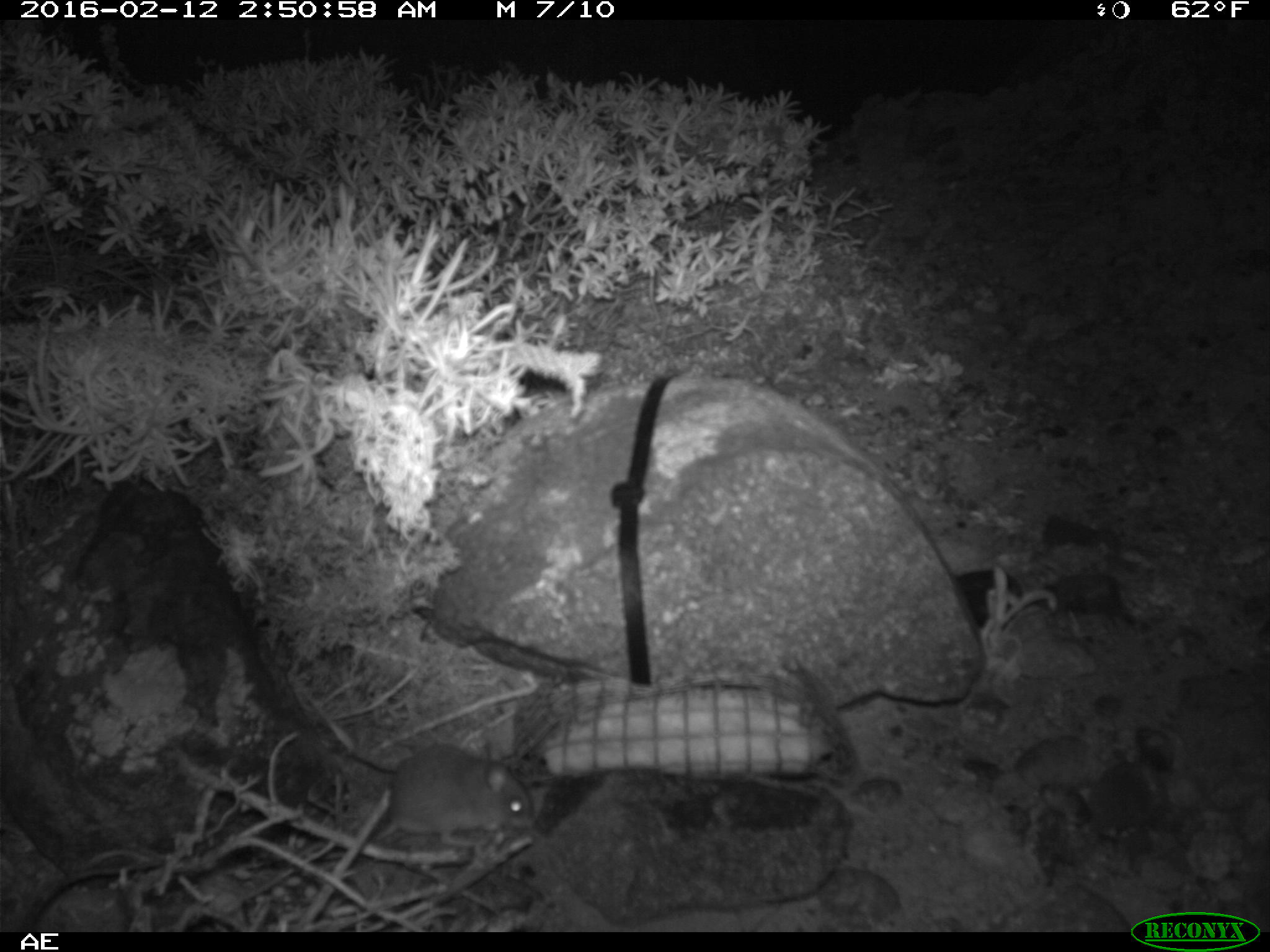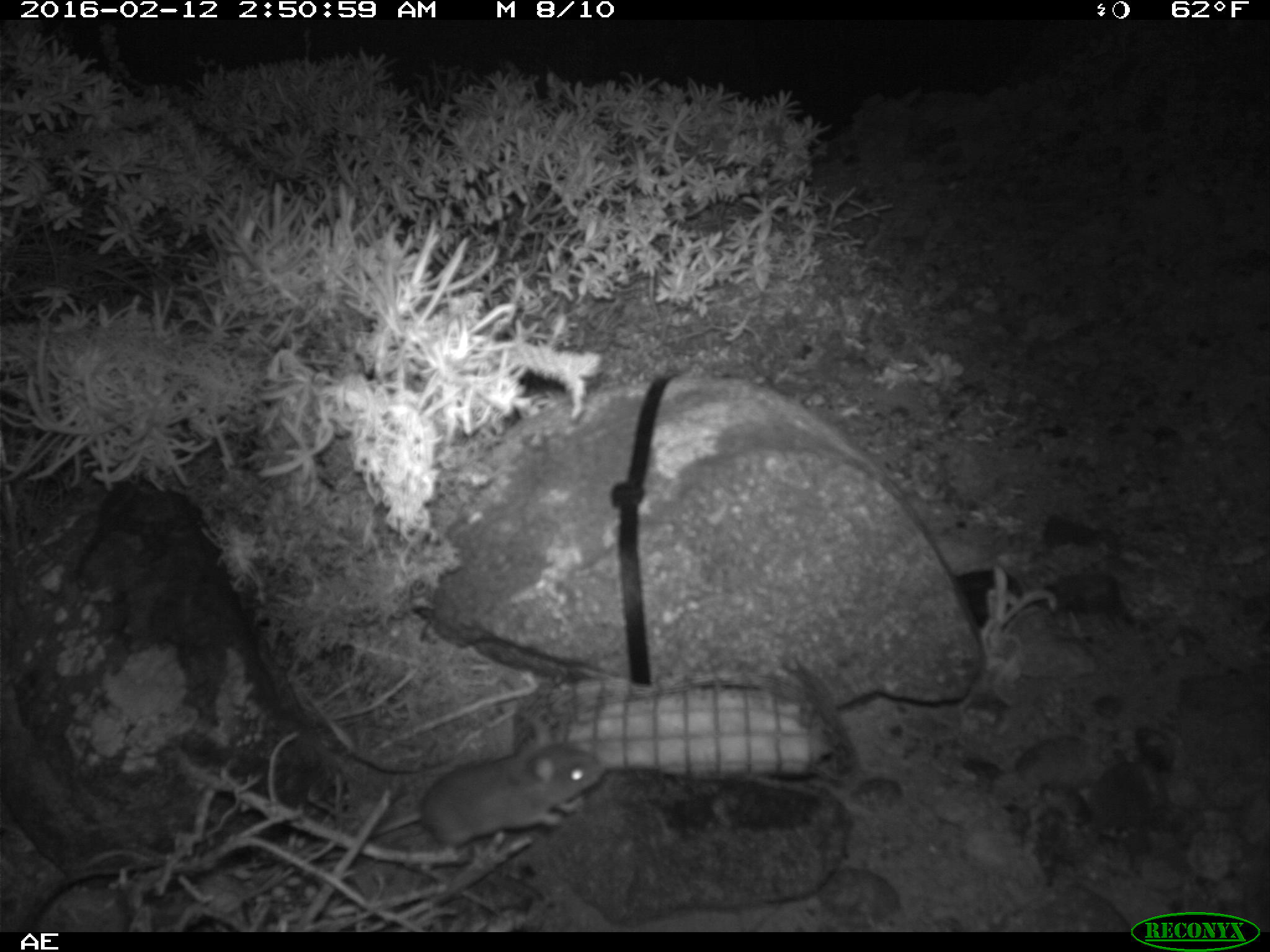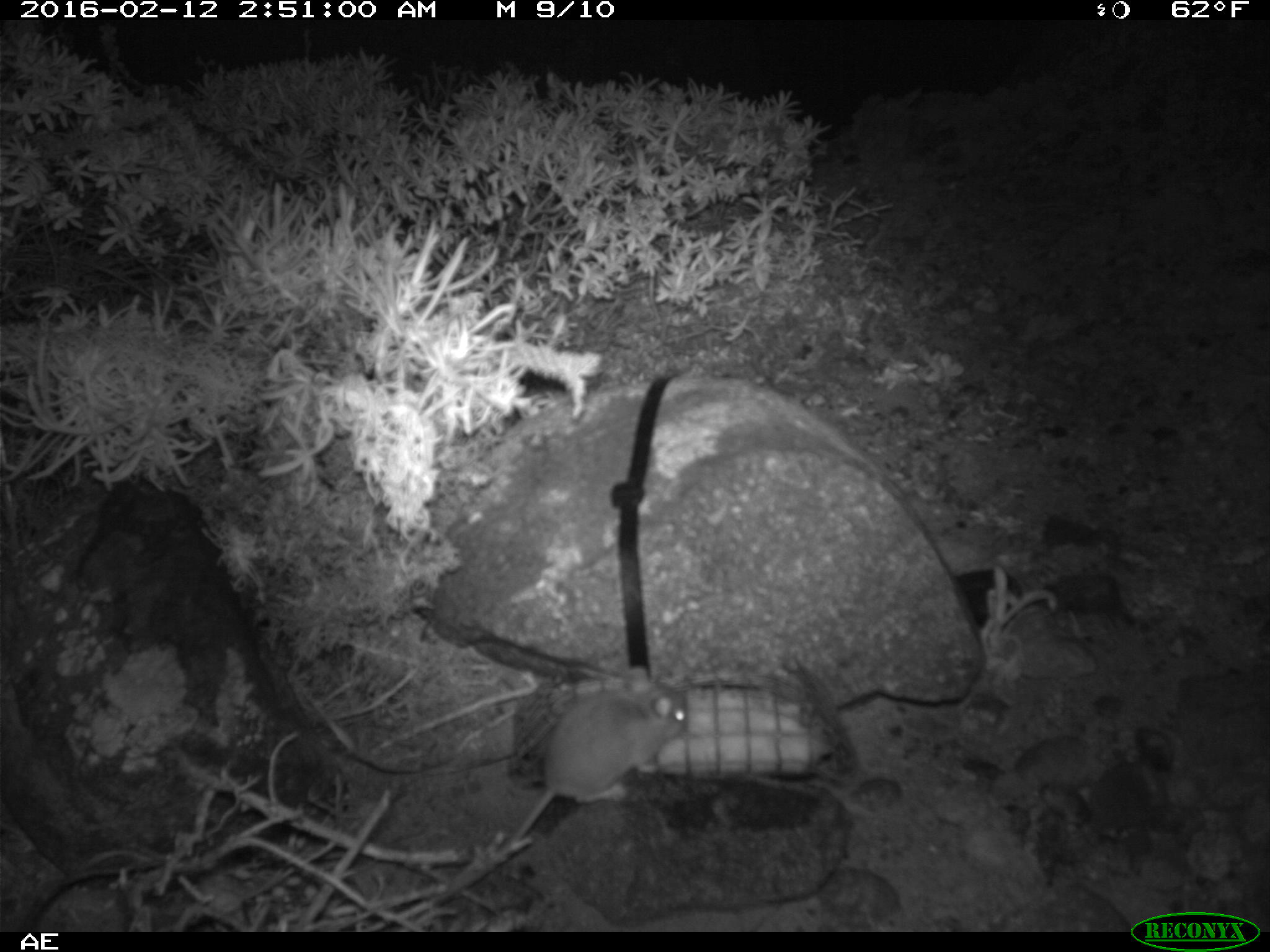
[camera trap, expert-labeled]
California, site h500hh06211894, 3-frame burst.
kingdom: Animalia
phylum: Chordata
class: Mammalia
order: Rodentia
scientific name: Rodentia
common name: rodent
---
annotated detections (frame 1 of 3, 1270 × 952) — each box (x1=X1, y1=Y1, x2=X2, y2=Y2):
rodent: (x1=327, y1=744, x2=538, y2=847)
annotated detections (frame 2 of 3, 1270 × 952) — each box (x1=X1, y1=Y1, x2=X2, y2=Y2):
rodent: (x1=367, y1=716, x2=606, y2=861)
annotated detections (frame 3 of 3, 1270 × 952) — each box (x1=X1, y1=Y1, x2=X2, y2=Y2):
rodent: (x1=432, y1=664, x2=688, y2=905)